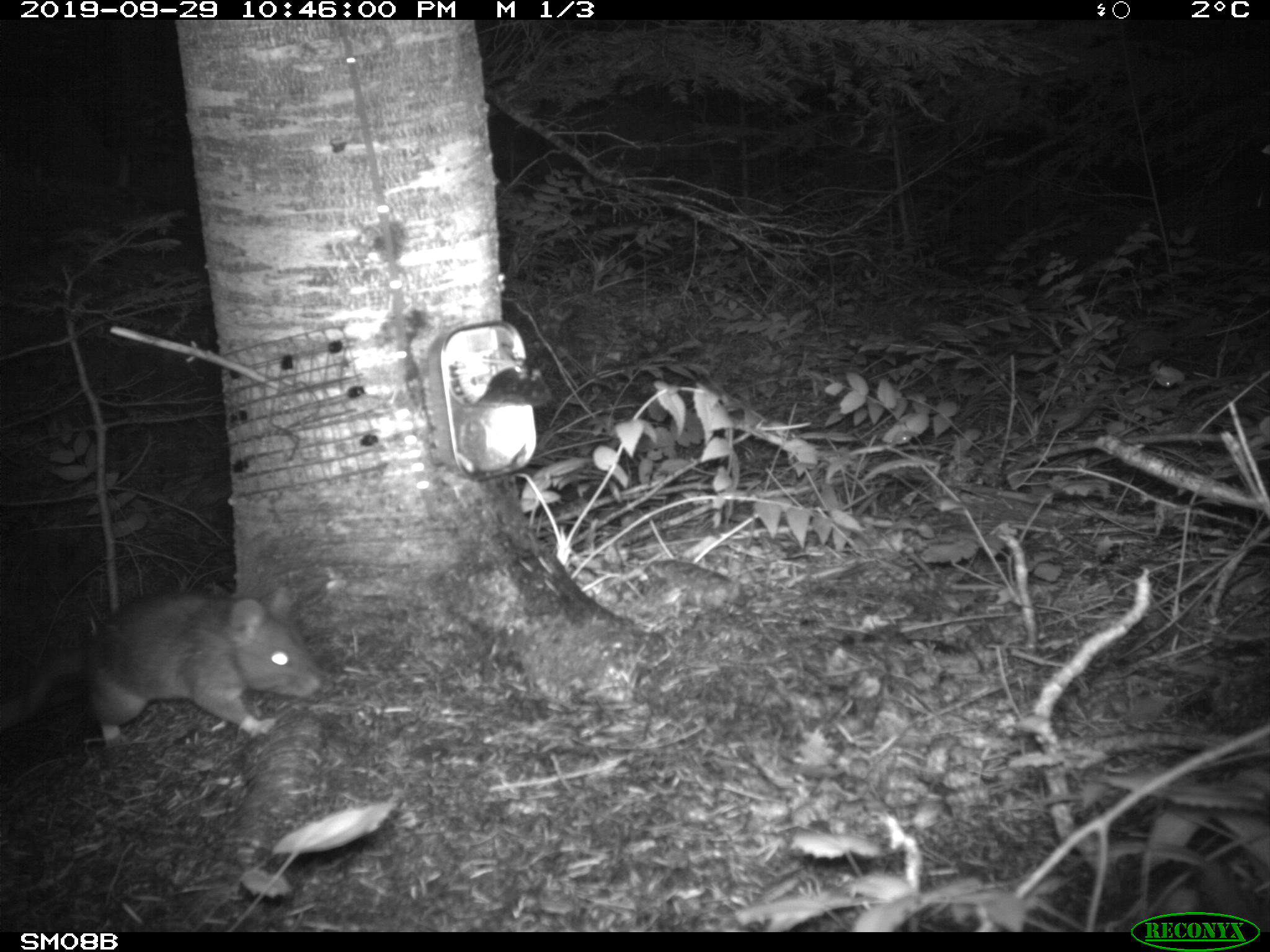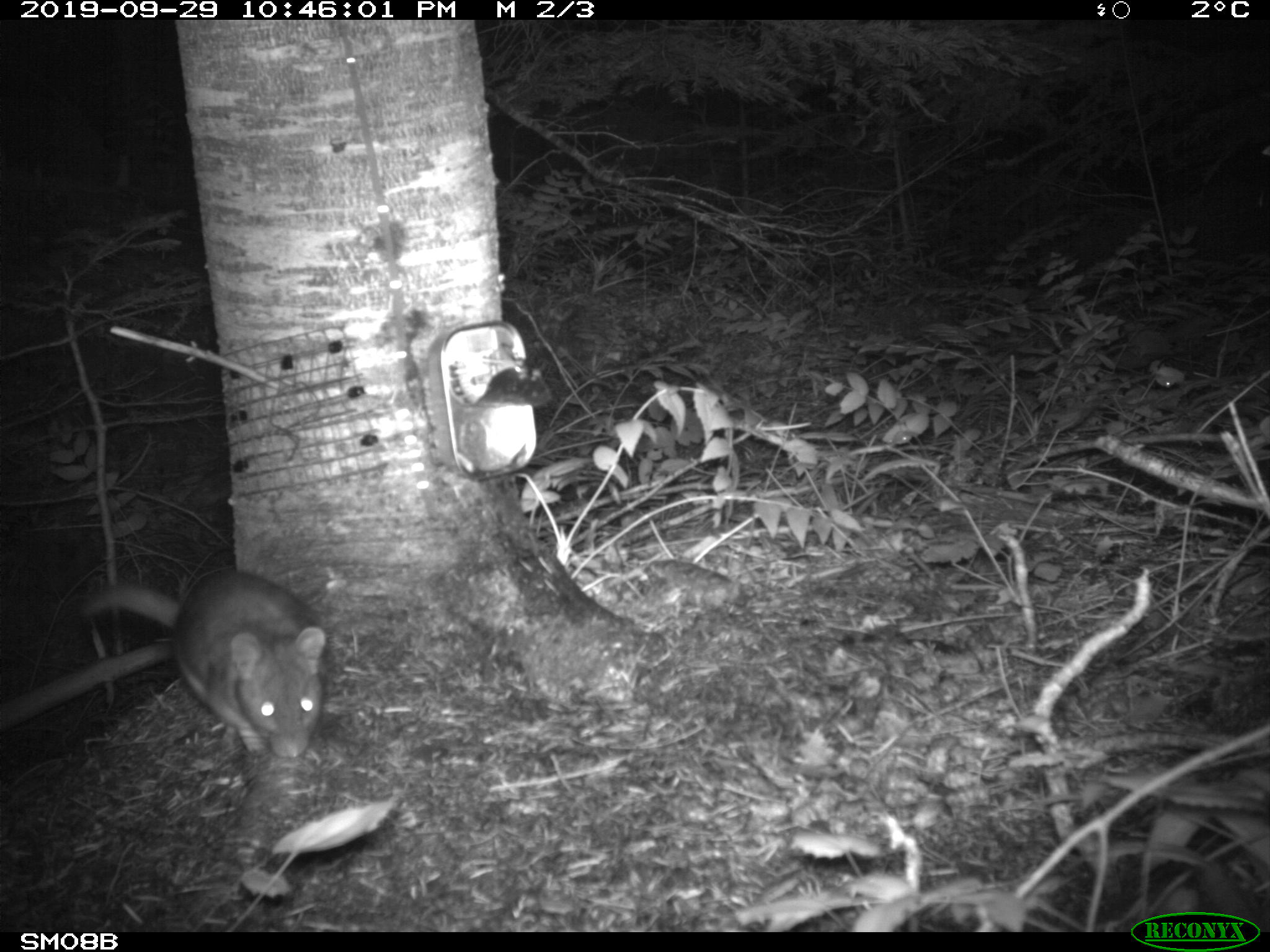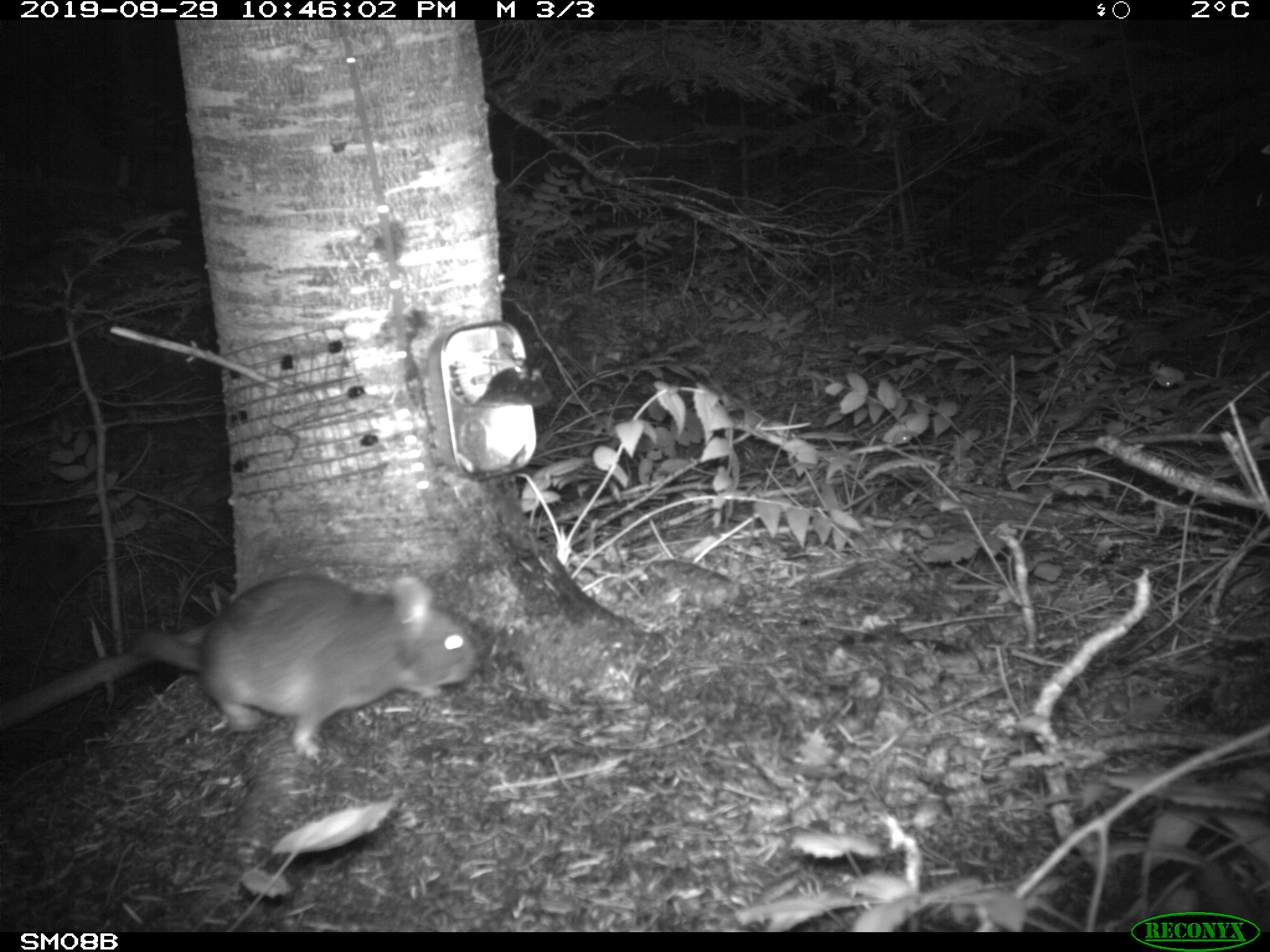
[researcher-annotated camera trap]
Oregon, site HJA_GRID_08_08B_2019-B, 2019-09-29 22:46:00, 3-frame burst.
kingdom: Animalia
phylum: Chordata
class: Mammalia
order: Rodentia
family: Cricetidae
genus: Neotoma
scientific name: Neotoma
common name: woodrats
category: neotoma species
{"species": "neotoma species (woodrats) (Neotoma)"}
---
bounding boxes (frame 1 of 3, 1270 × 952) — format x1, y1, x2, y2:
neotoma species: 14, 576, 339, 755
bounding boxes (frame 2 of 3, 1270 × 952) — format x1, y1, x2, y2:
neotoma species: 63, 557, 344, 775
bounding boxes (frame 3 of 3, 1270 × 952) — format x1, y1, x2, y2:
neotoma species: 106, 567, 496, 764